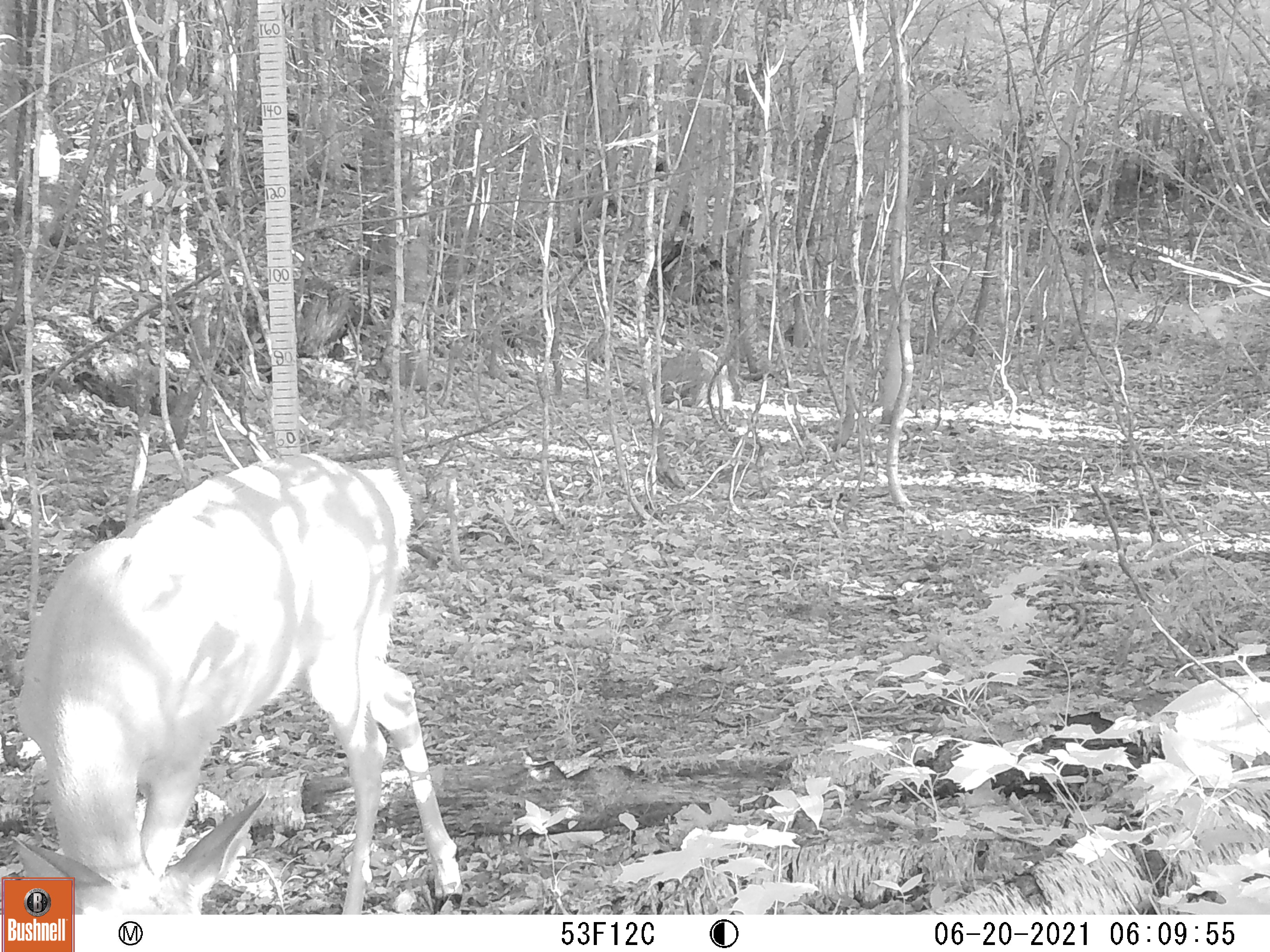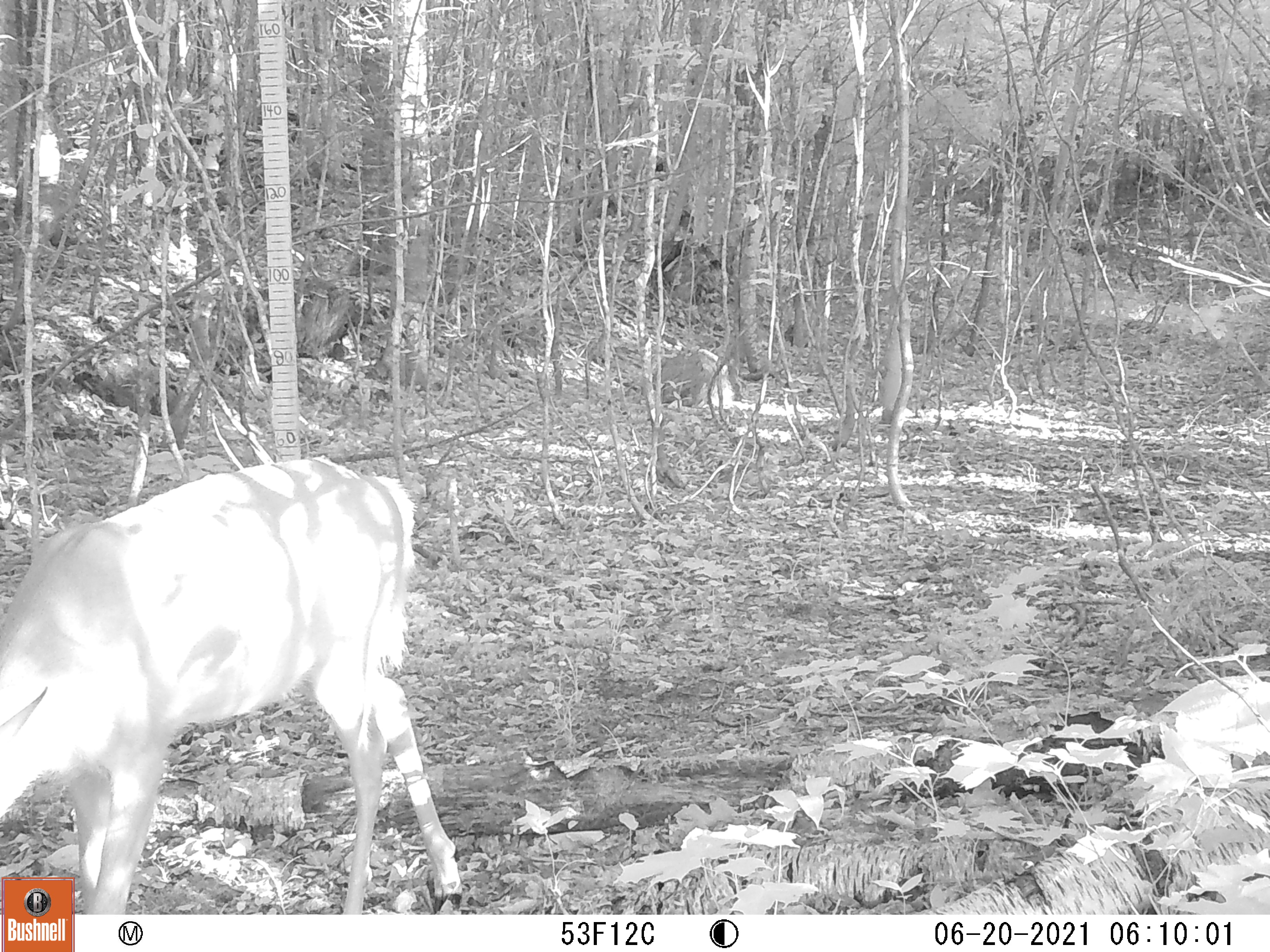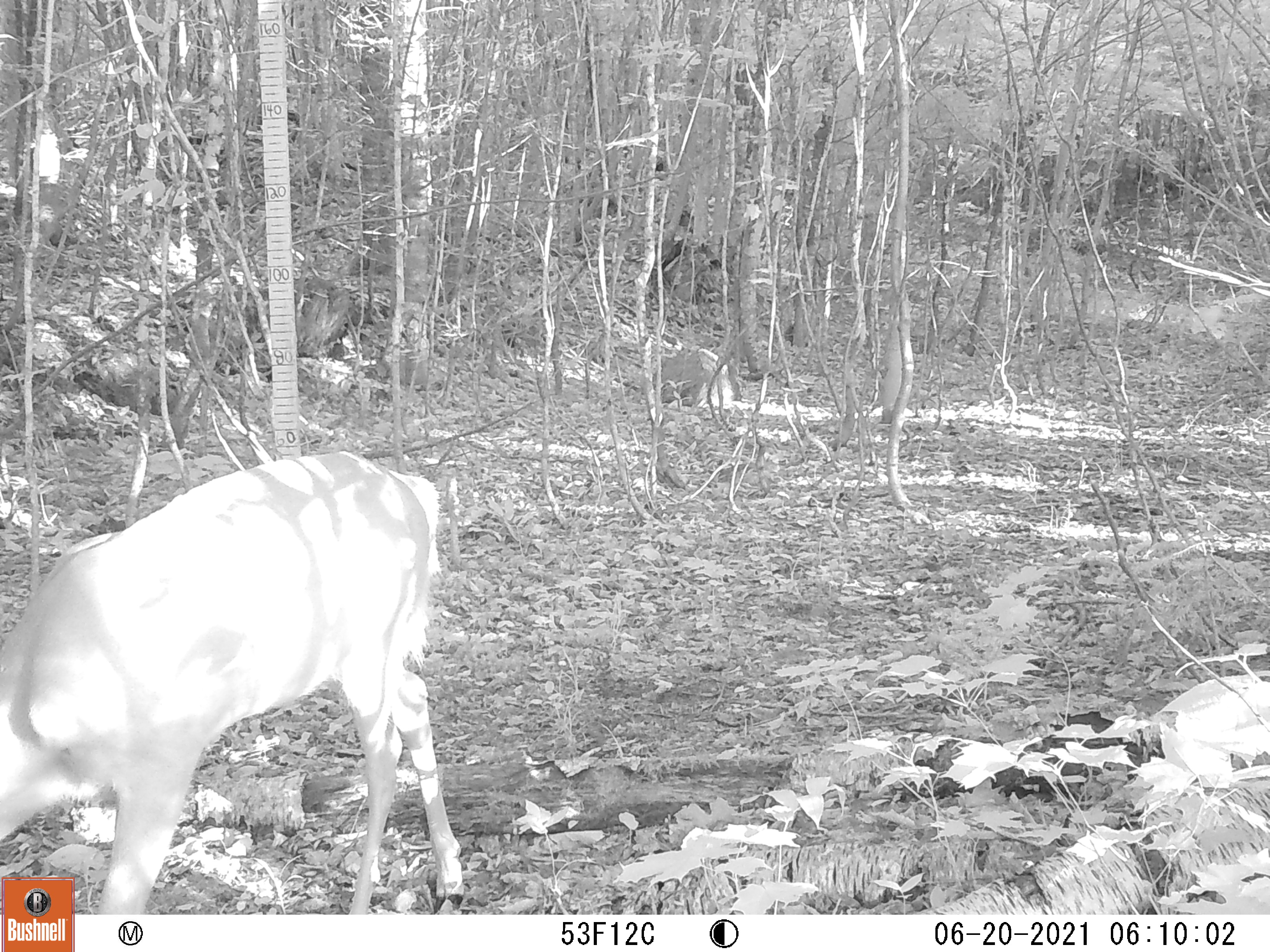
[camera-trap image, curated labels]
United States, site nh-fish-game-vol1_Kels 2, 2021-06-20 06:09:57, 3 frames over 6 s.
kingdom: Animalia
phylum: Chordata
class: Mammalia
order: Artiodactyla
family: Cervidae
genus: Odocoileus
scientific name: Odocoileus virginianus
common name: white-tailed deer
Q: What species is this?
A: White-tailed deer (Odocoileus virginianus).